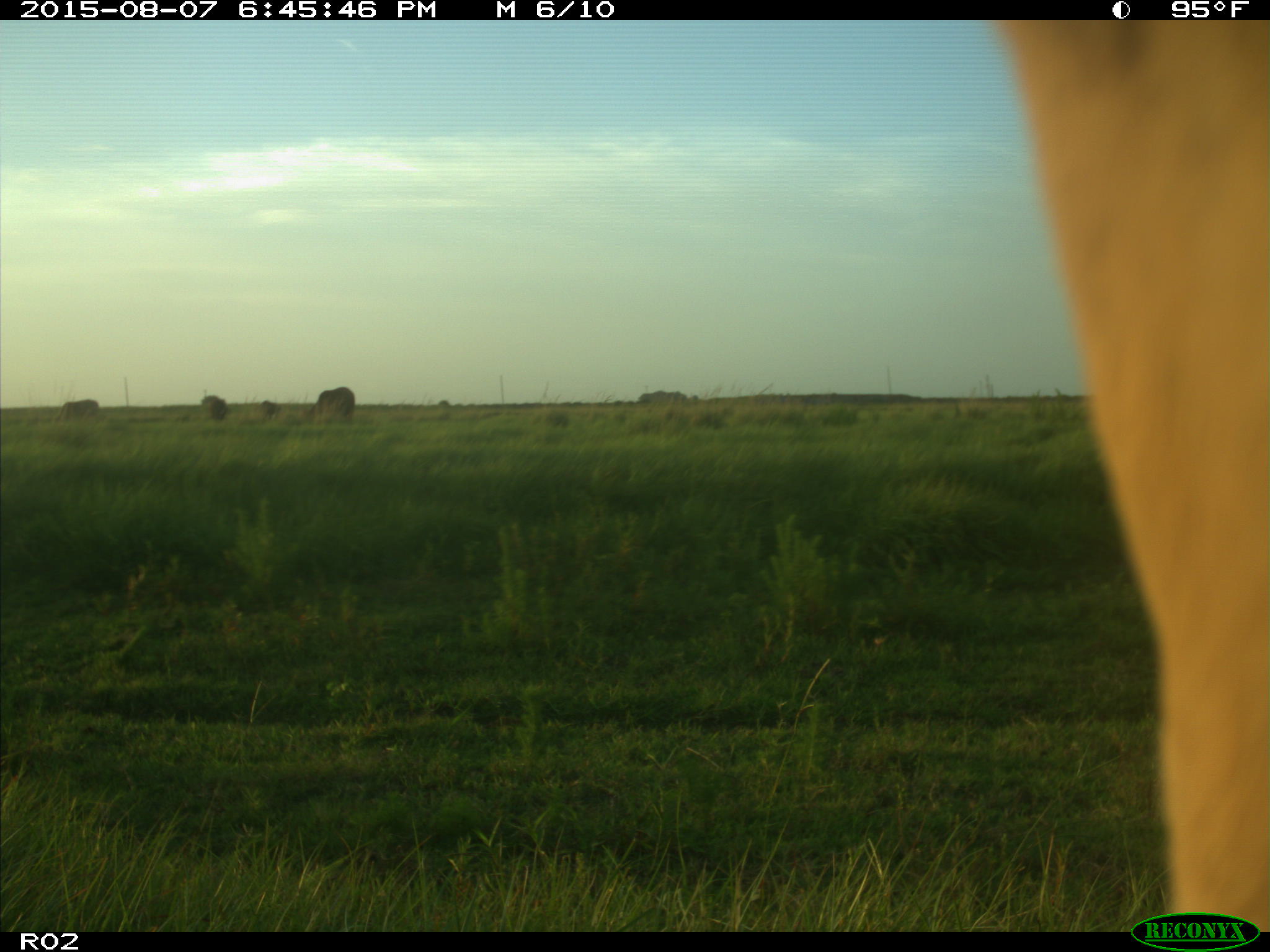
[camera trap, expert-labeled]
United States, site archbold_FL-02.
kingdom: Animalia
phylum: Chordata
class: Mammalia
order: Artiodactyla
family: Bovidae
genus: Bos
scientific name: Bos taurus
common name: domestic cow